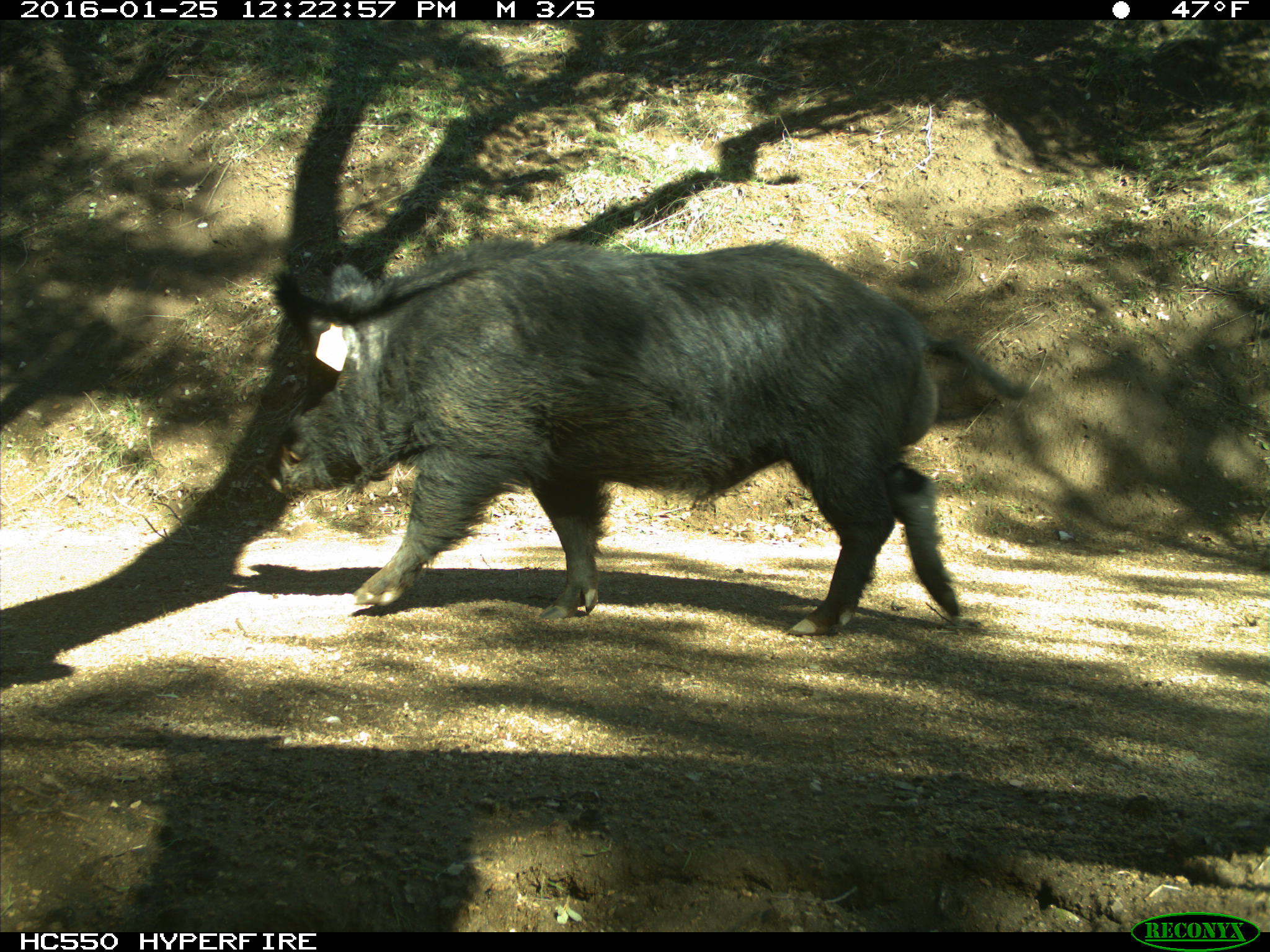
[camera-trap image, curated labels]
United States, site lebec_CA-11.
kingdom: Animalia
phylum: Chordata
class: Mammalia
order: Artiodactyla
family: Suidae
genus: Sus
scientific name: Sus scrofa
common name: wild boar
Sus scrofa (wild boar).